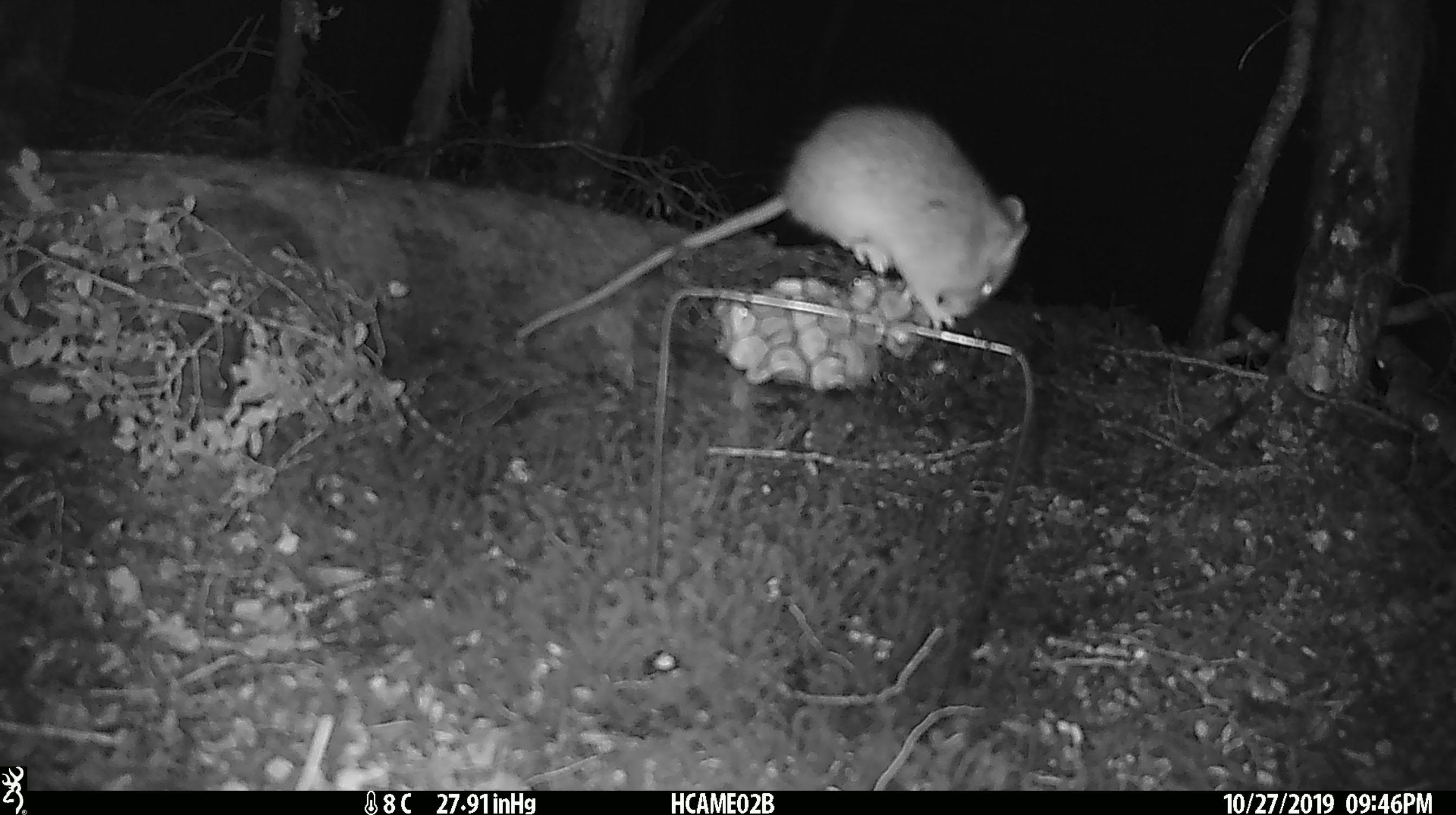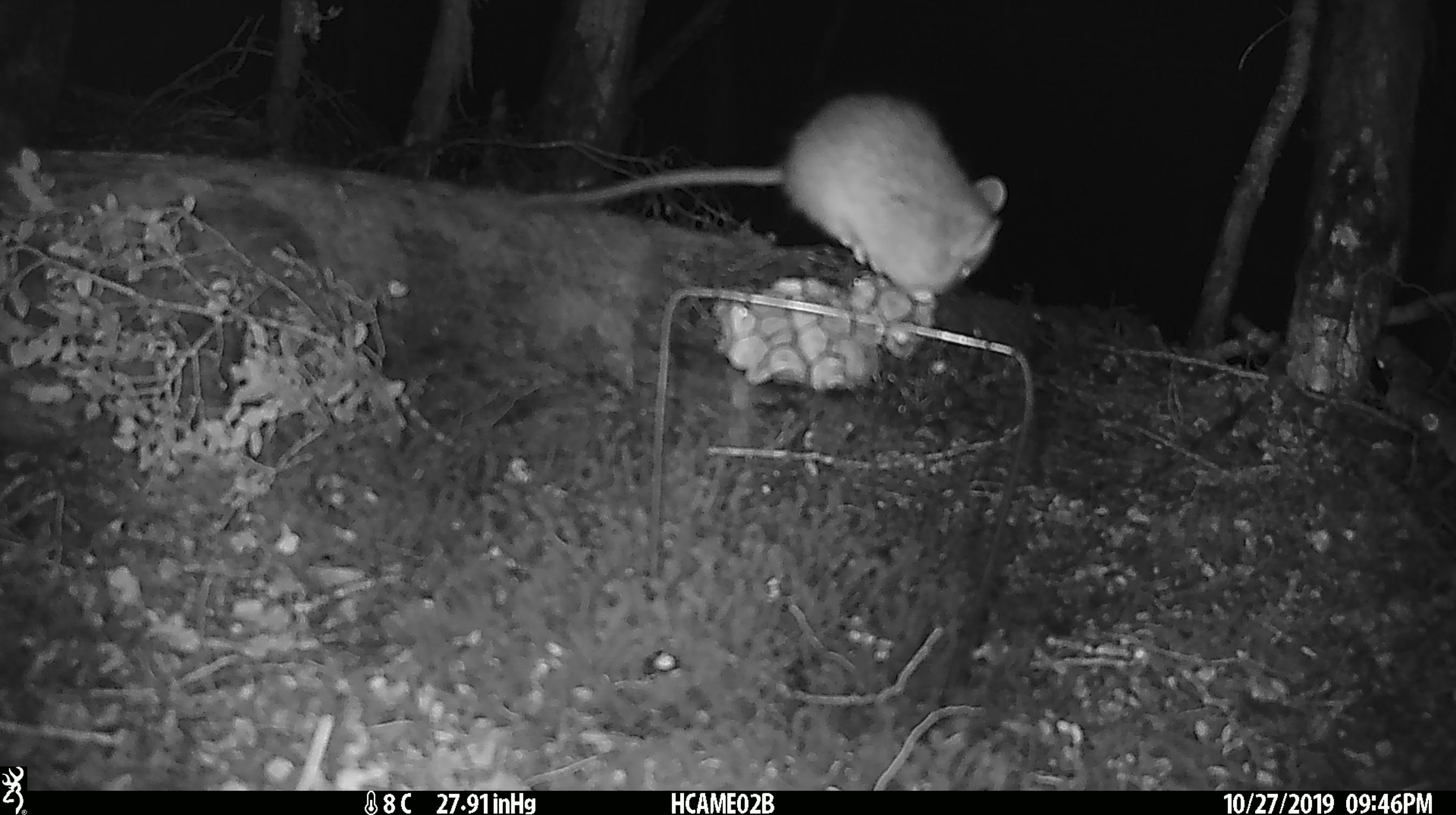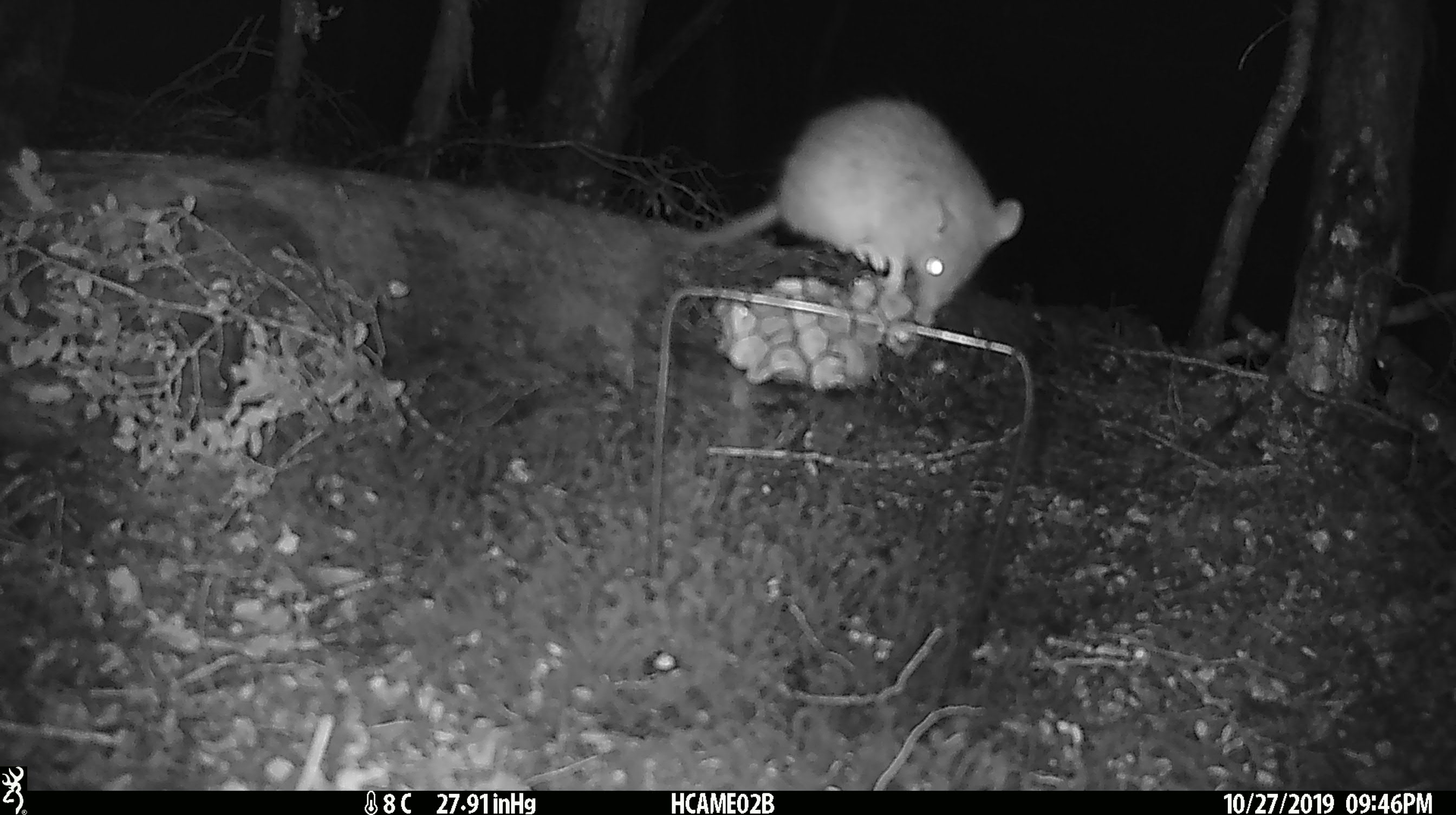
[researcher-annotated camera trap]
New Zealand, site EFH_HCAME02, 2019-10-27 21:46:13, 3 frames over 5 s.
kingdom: Animalia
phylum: Chordata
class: Mammalia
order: Rodentia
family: Muridae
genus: Rattus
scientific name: Rattus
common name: rat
Rat (Rattus).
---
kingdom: Animalia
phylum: Chordata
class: Mammalia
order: Rodentia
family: Muridae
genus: Mus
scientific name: Mus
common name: mouse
Mouse (Mus).